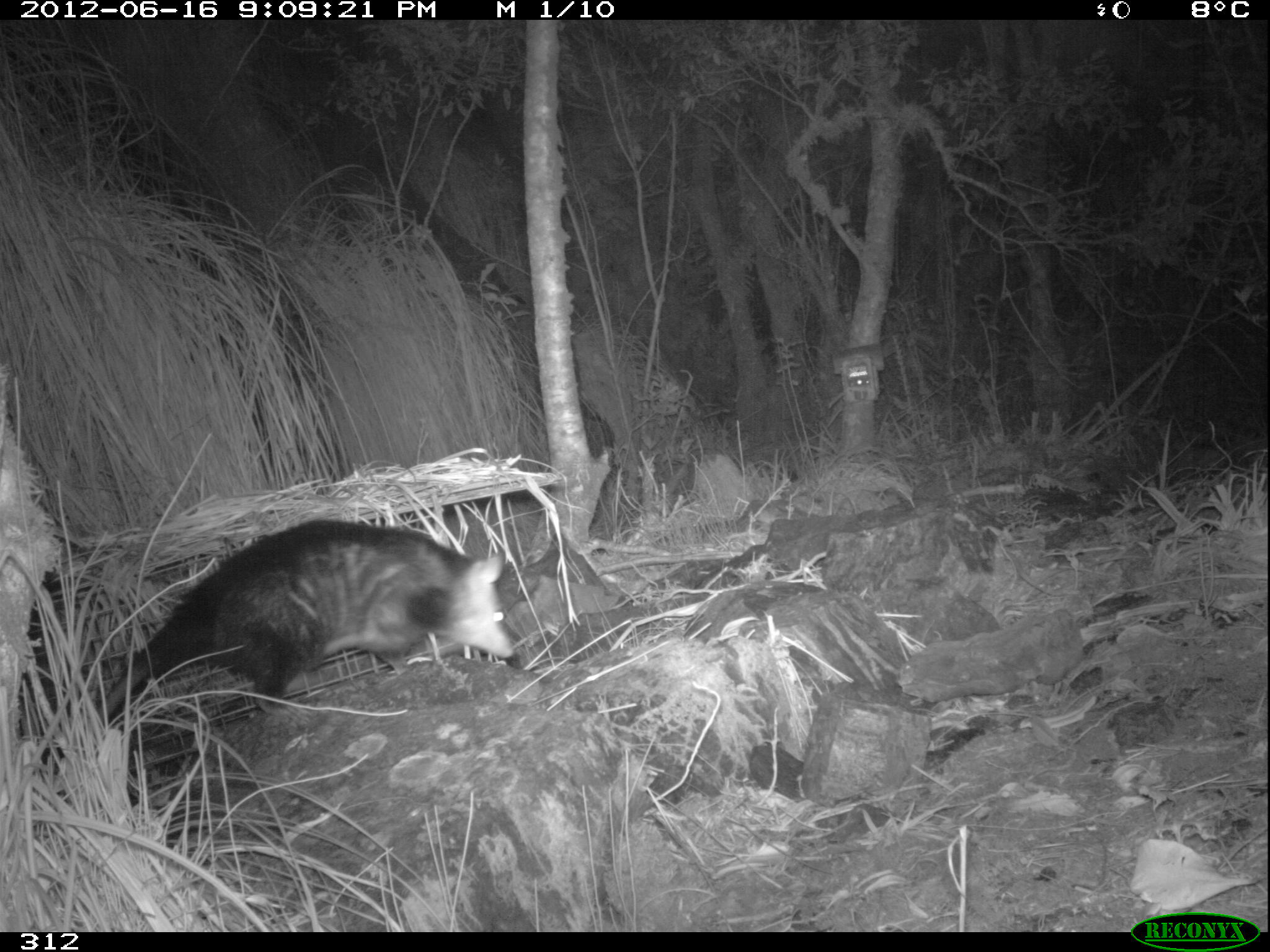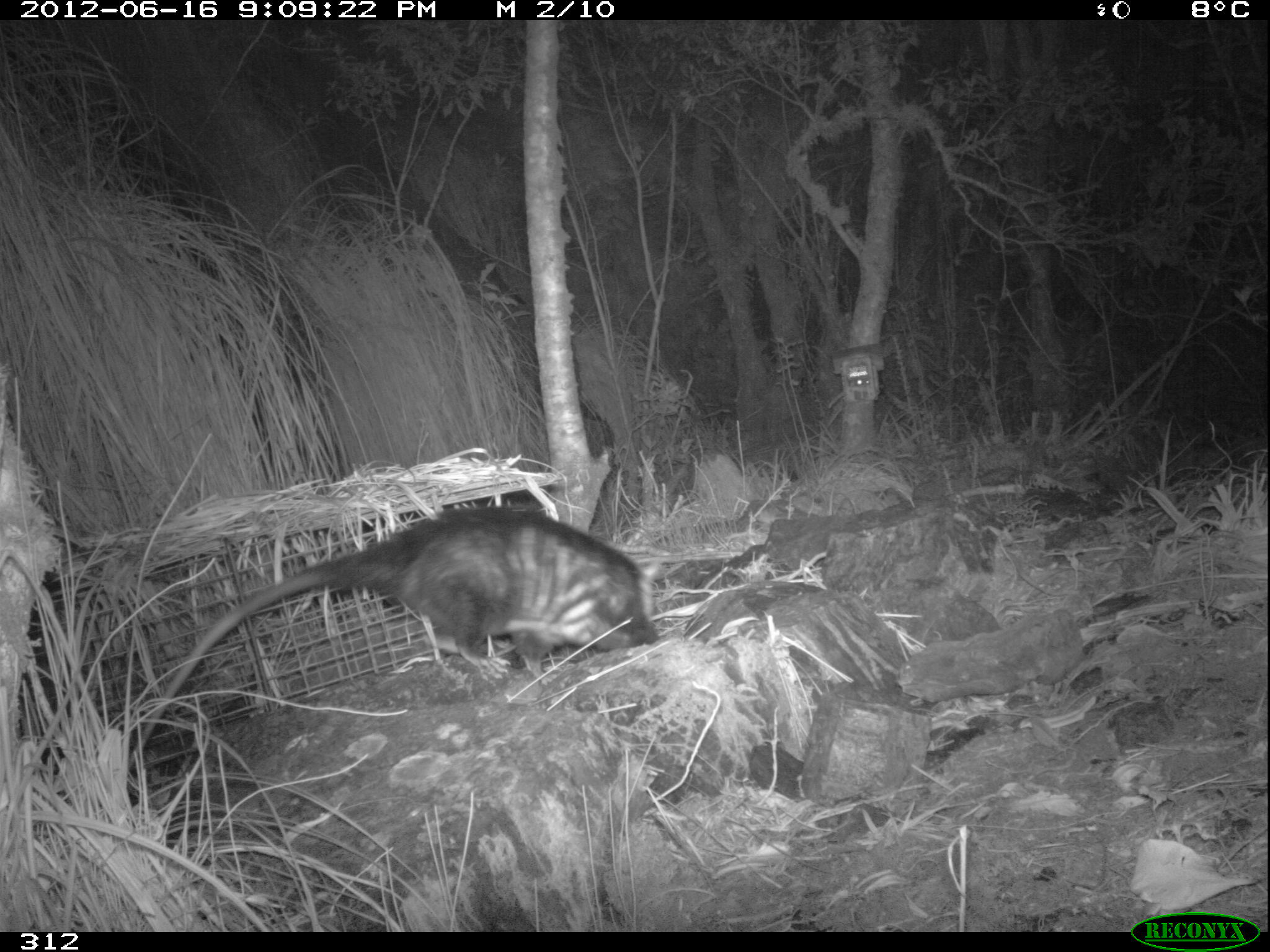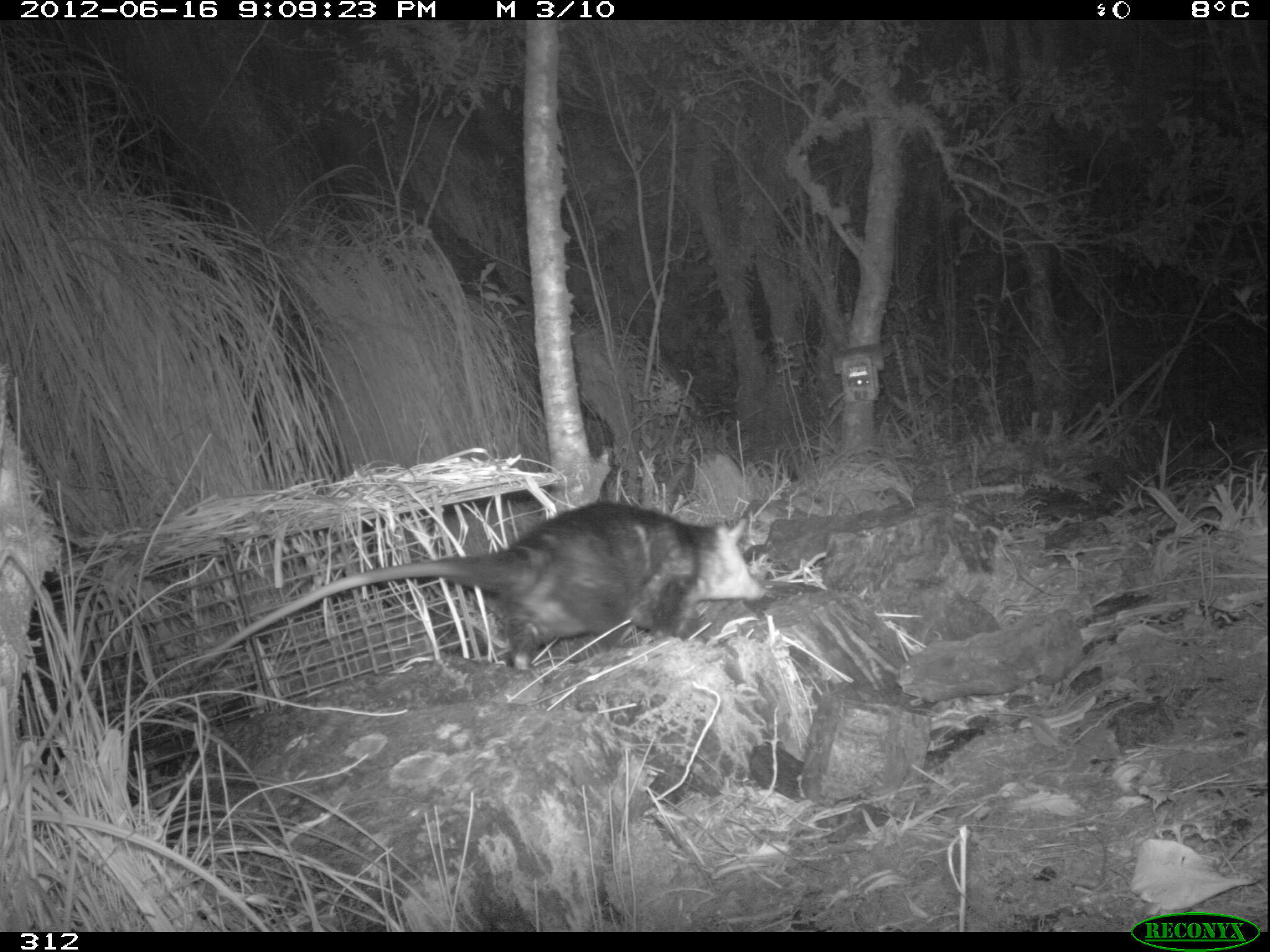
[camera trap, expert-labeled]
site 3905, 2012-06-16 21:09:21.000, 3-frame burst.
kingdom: Animalia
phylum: Chordata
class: Mammalia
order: Didelphimorphia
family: Didelphidae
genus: Didelphis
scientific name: Didelphis pernigra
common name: andean white-eared opossum